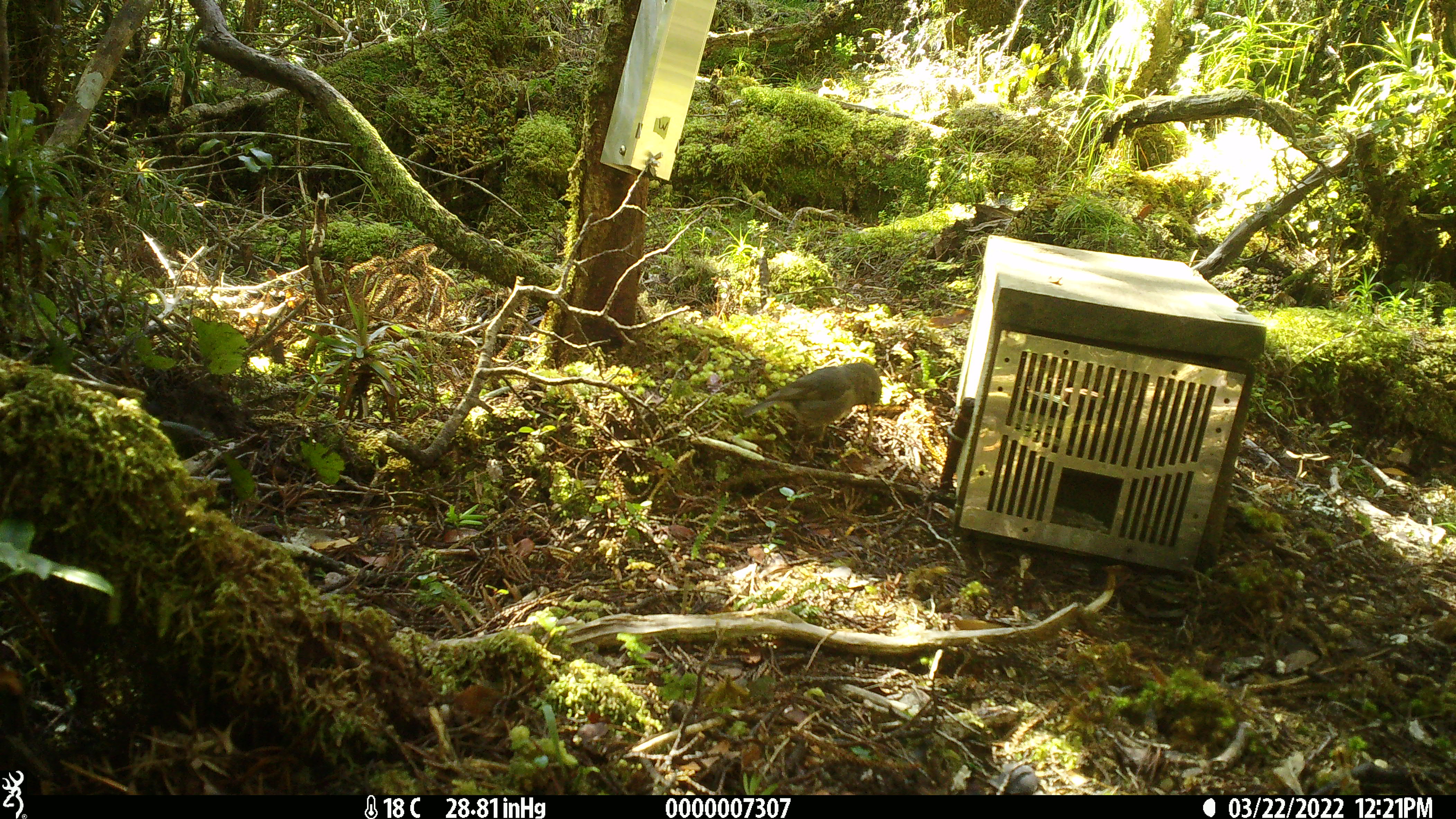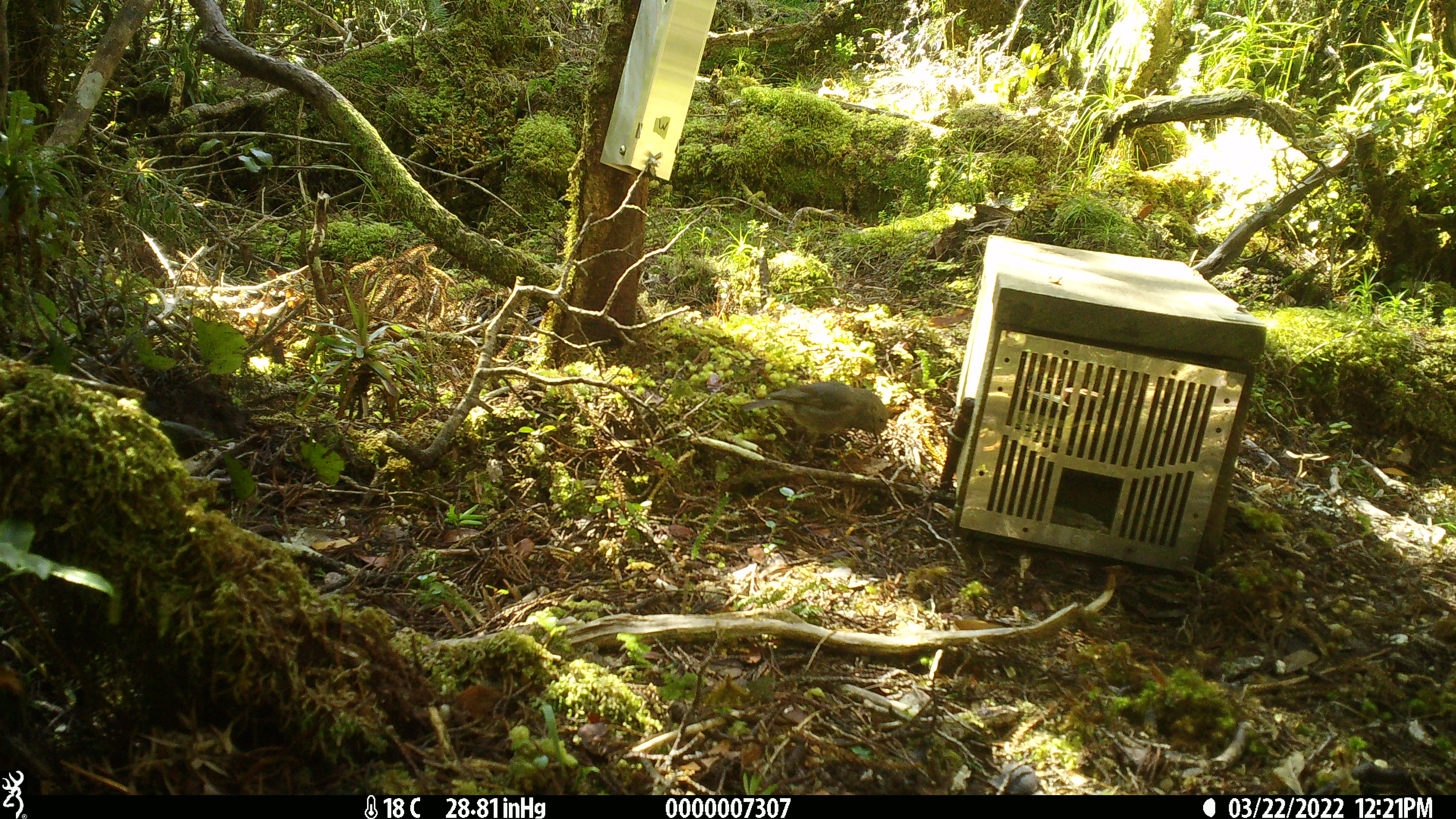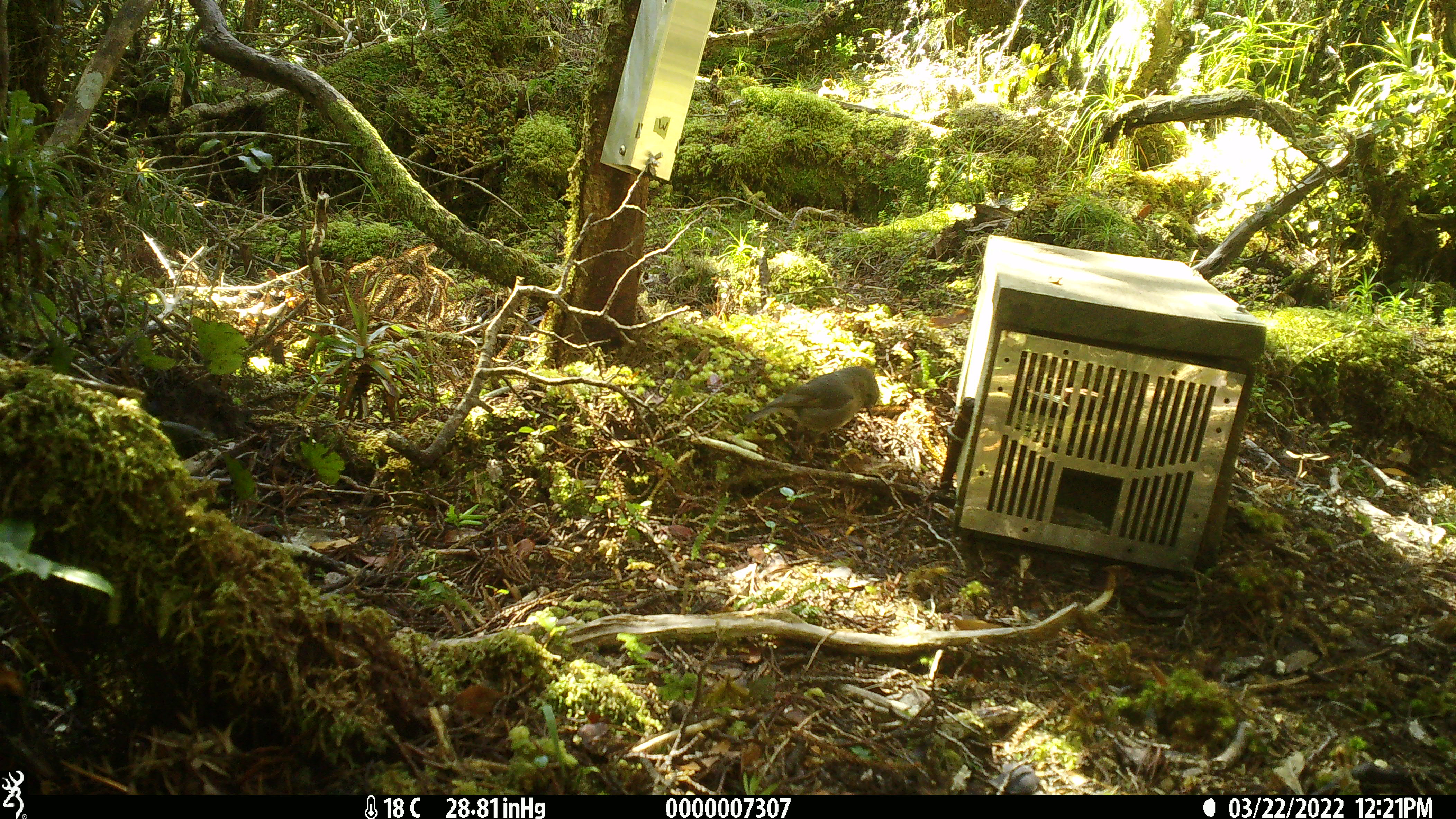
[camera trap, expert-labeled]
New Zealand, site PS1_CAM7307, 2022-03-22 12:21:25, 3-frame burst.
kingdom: Animalia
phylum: Chordata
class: Aves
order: Passeriformes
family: Petroicidae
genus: Petroica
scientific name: Petroica australis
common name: new zealand robin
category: robin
Robin (new zealand robin) (Petroica australis).